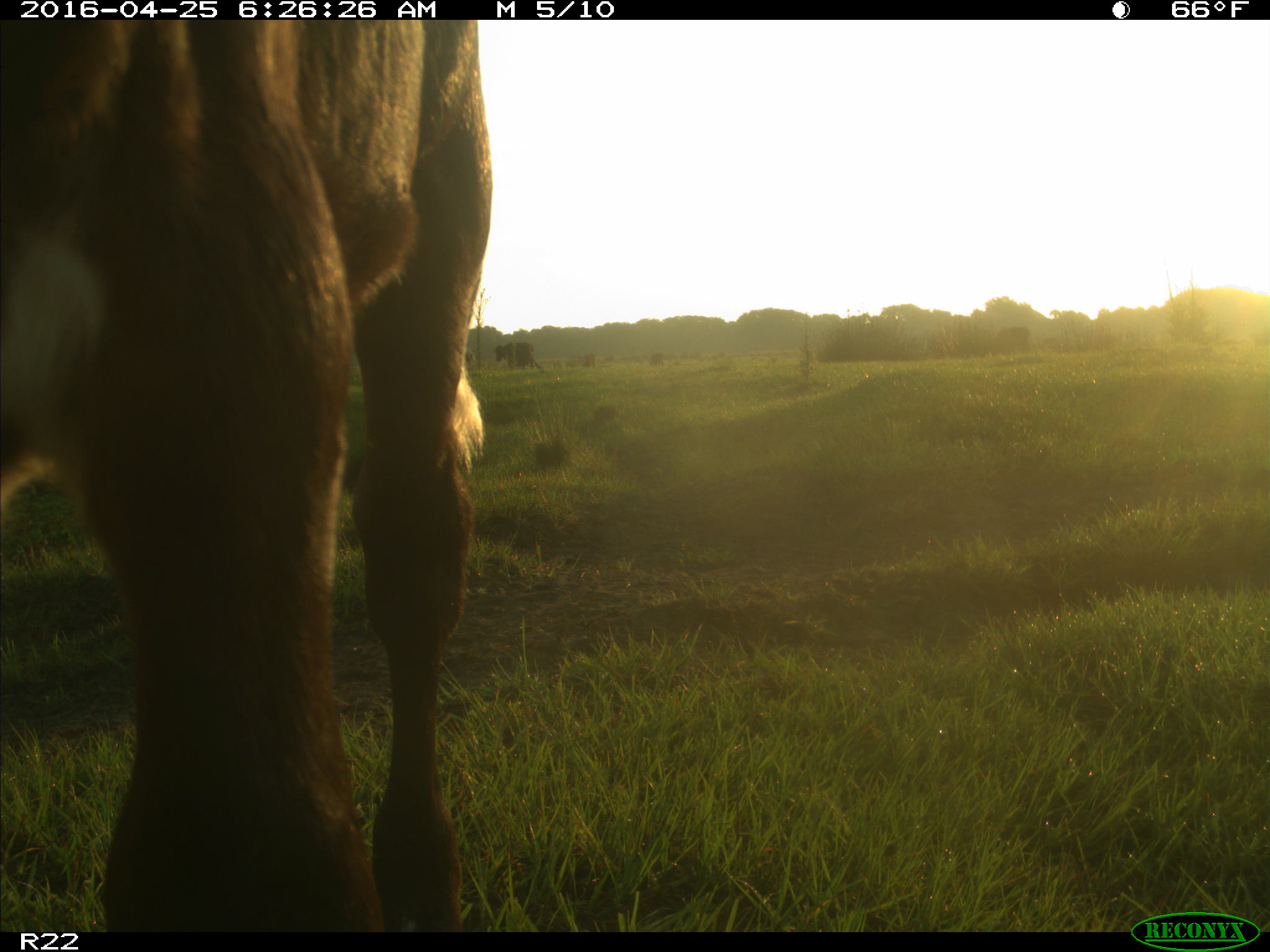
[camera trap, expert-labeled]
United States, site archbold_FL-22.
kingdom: Animalia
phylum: Chordata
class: Mammalia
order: Artiodactyla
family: Bovidae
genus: Bos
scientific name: Bos taurus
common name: domestic cow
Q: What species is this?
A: Bos taurus (domestic cow).